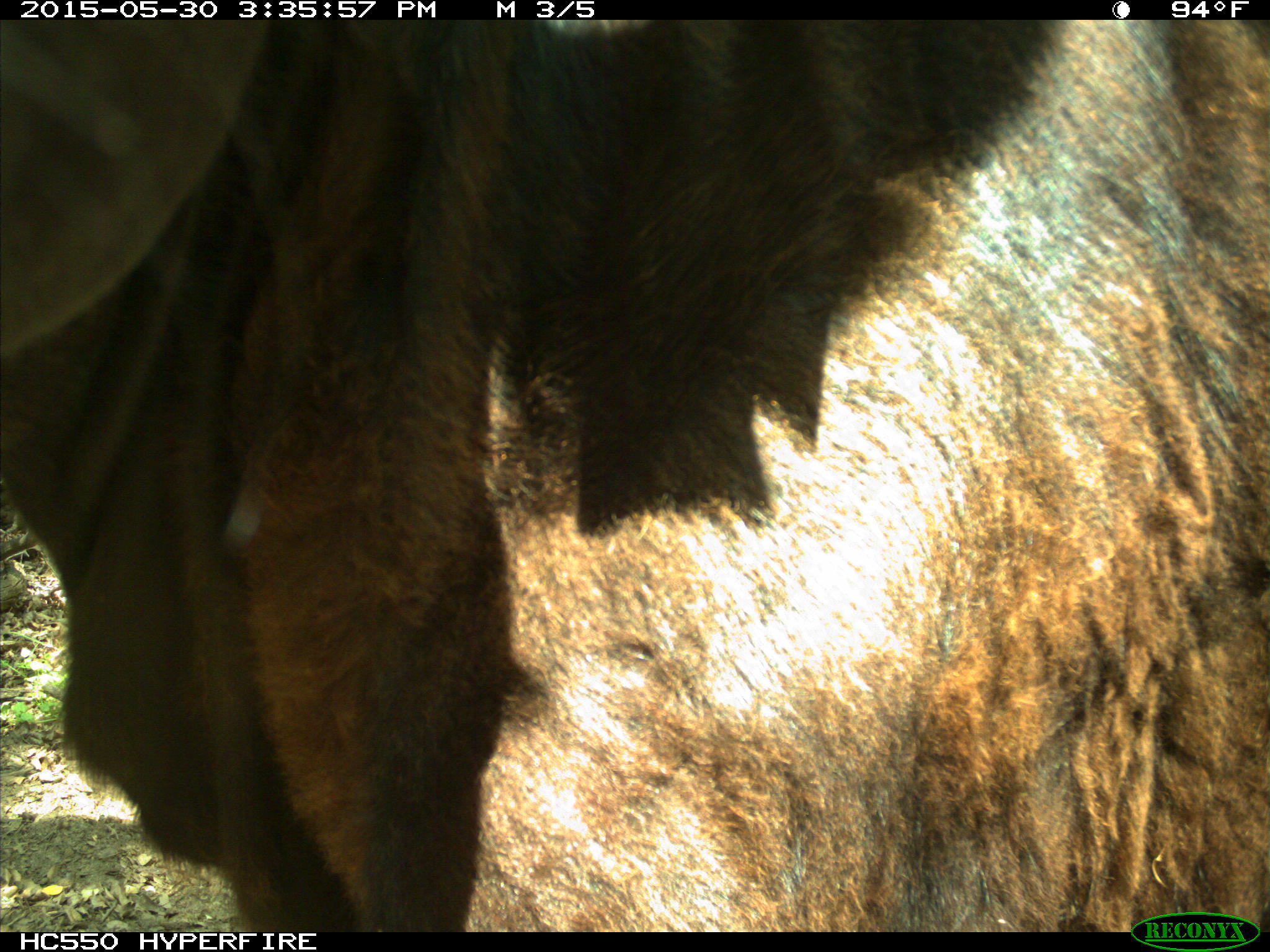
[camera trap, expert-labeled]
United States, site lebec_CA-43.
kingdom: Animalia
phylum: Chordata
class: Mammalia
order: Artiodactyla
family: Bovidae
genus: Bos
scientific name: Bos taurus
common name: domestic cow